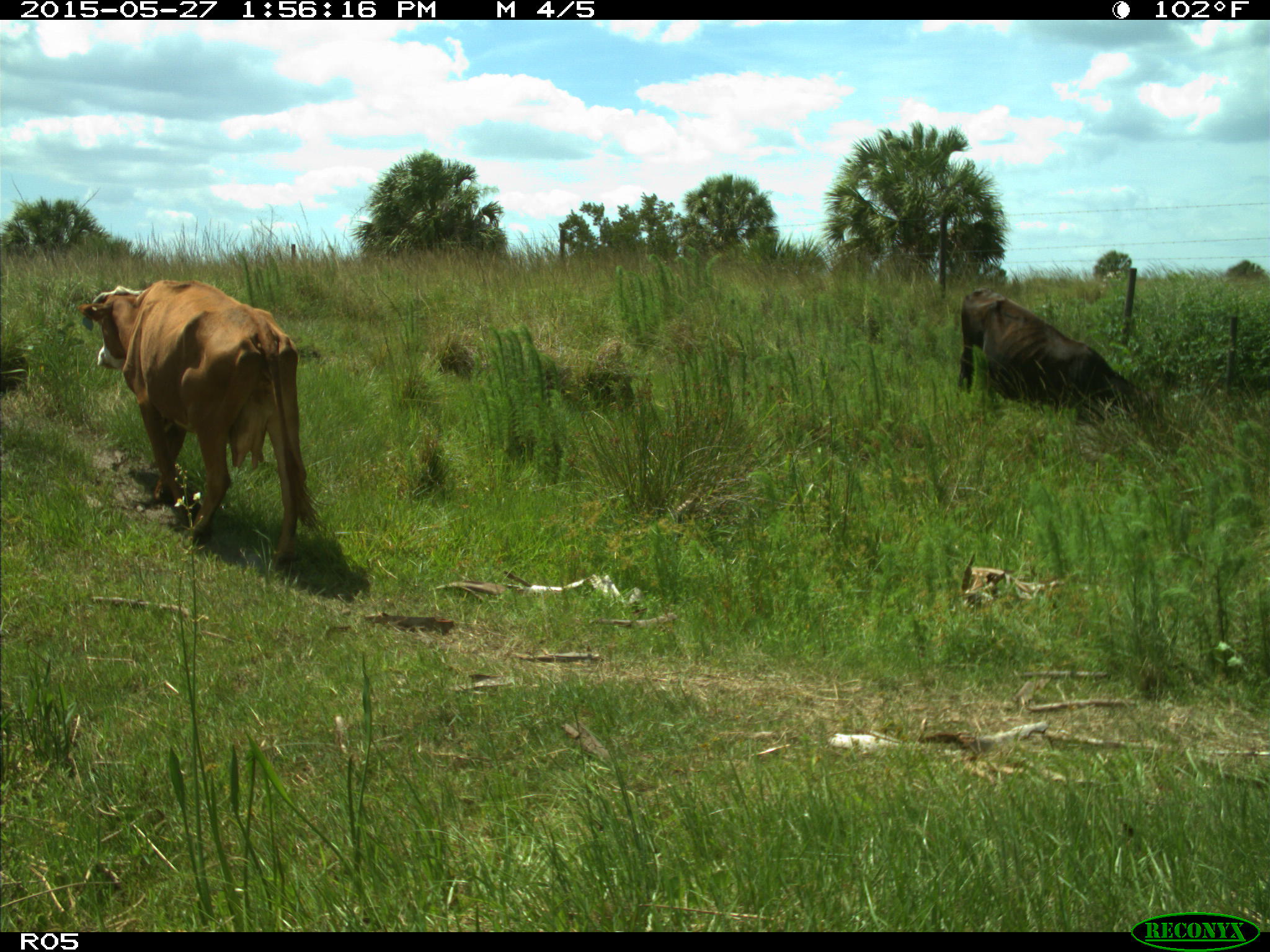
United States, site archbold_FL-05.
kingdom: Animalia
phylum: Chordata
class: Mammalia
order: Artiodactyla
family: Bovidae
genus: Bos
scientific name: Bos taurus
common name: domestic cow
Bos taurus (domestic cow).